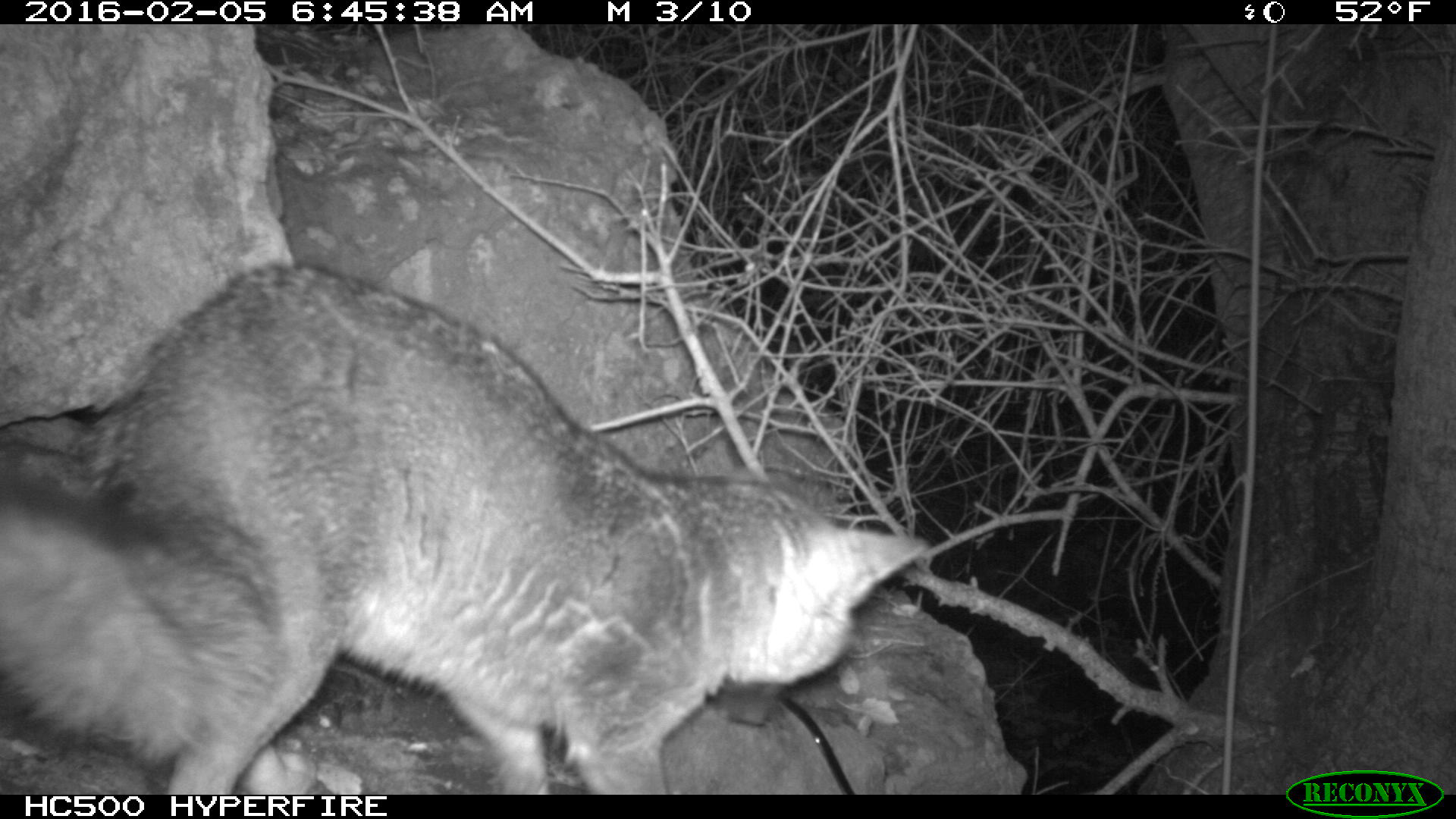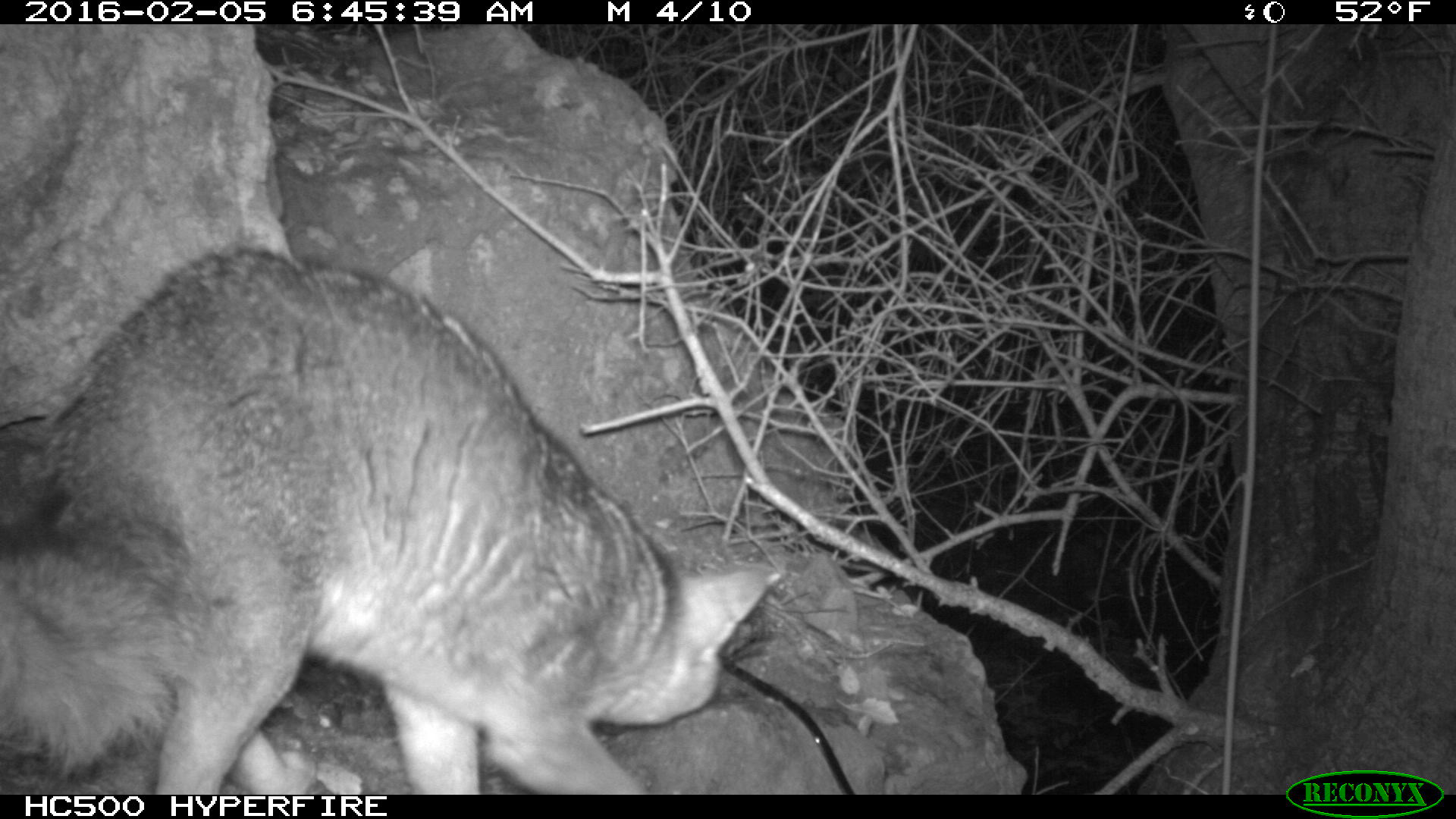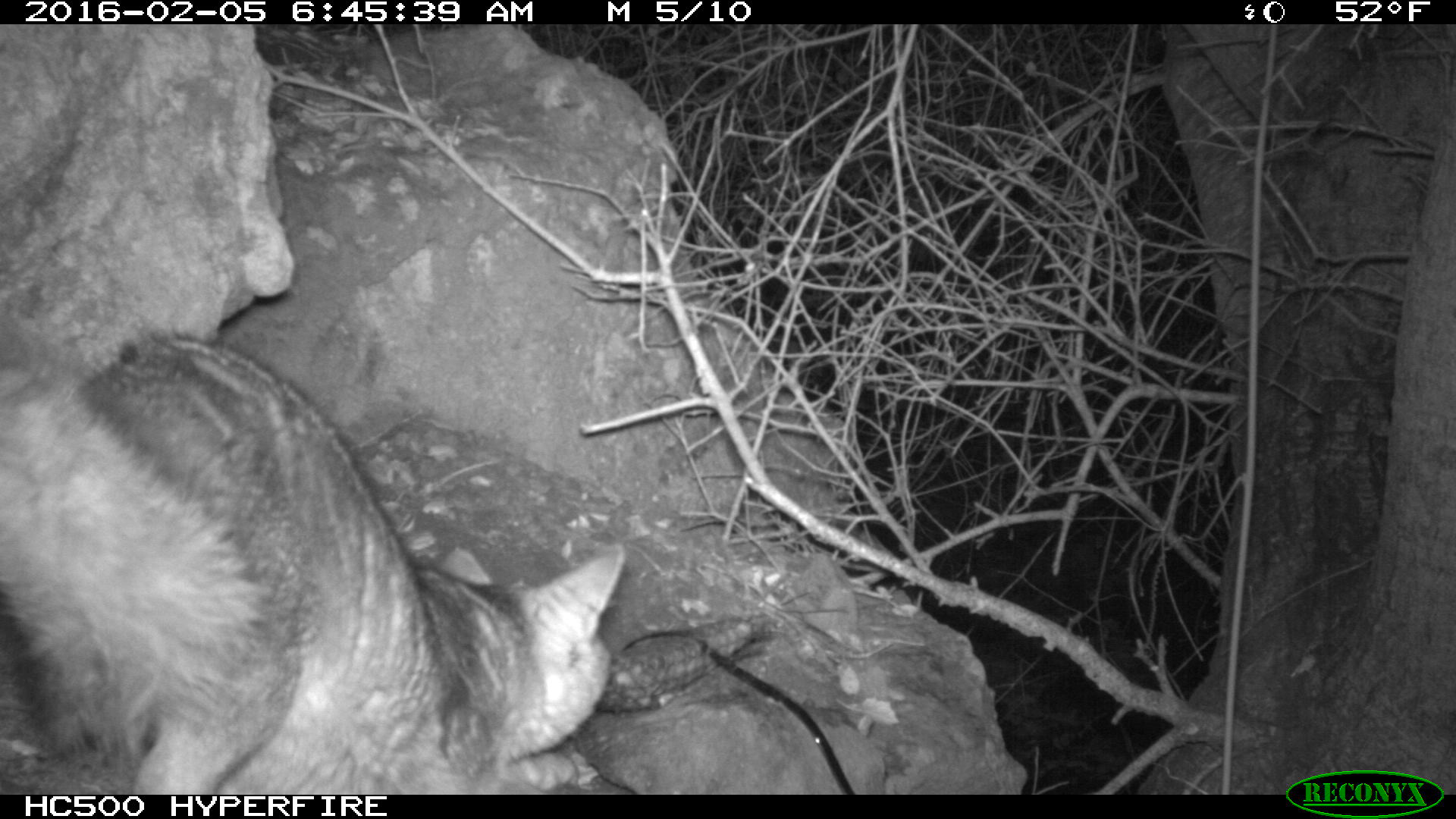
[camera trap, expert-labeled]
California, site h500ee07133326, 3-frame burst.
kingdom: Animalia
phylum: Chordata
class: Mammalia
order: Carnivora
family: Canidae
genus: Urocyon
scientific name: Urocyon littoralis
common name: island fox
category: fox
Fox (island fox) (Urocyon littoralis).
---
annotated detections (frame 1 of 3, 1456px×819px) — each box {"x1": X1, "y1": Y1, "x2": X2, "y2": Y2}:
fox: {"x1": 0, "y1": 264, "x2": 926, "y2": 794}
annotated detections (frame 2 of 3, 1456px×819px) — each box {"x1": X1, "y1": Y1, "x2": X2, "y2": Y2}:
fox: {"x1": 0, "y1": 243, "x2": 783, "y2": 793}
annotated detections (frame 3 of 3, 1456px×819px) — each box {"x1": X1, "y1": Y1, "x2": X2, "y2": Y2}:
fox: {"x1": 0, "y1": 332, "x2": 625, "y2": 794}